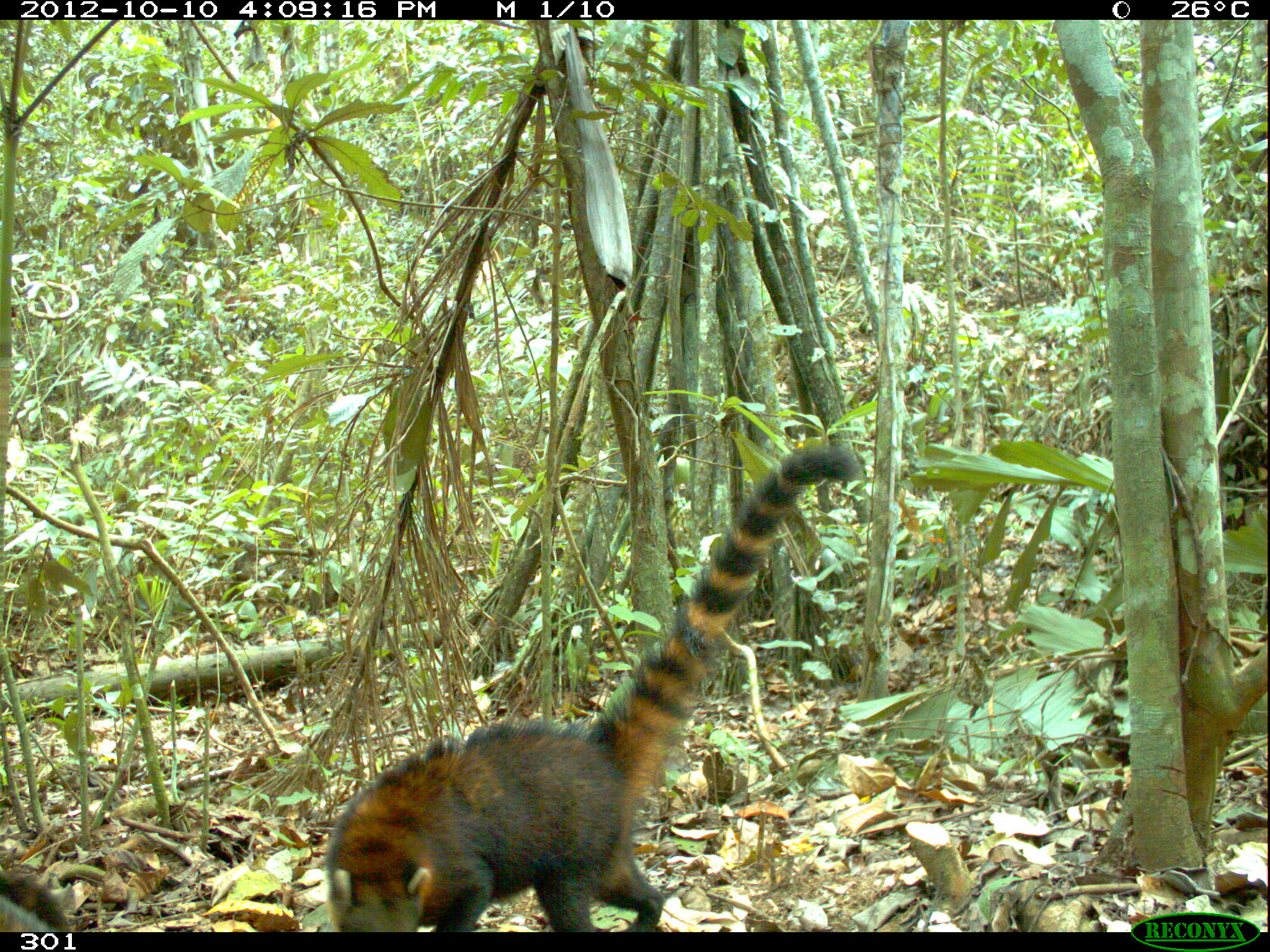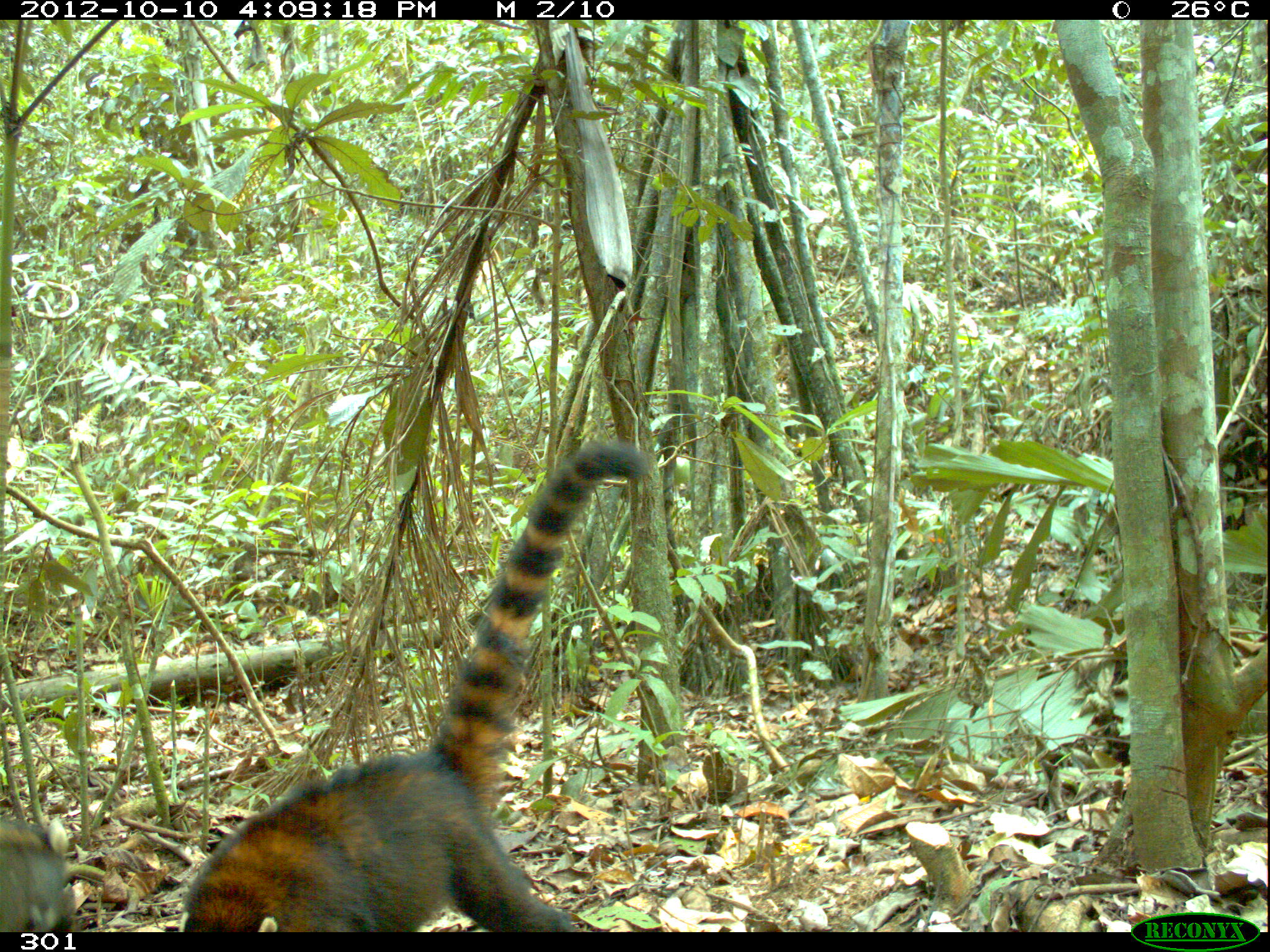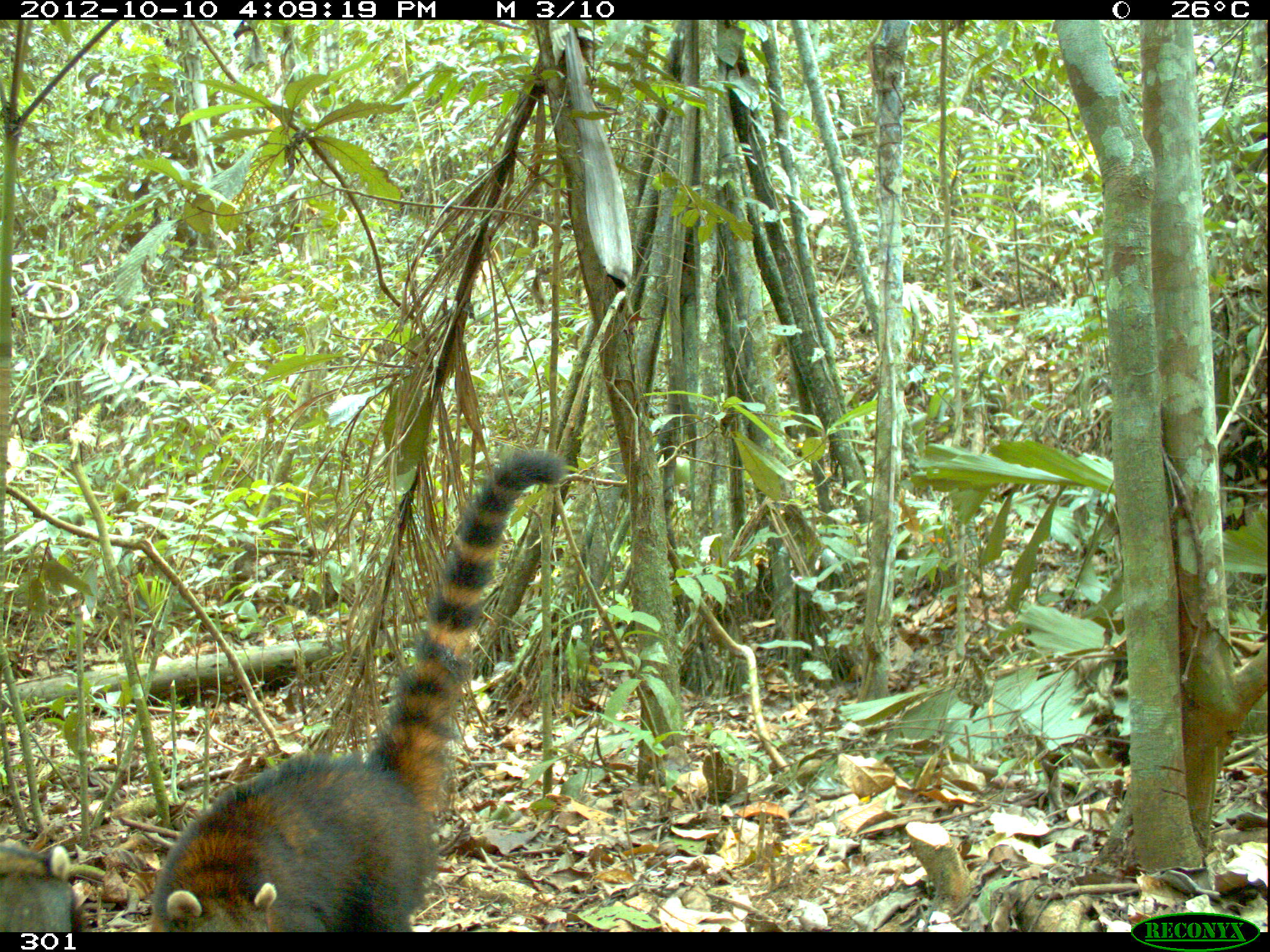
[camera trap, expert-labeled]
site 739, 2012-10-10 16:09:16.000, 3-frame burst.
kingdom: Animalia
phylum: Chordata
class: Mammalia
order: Carnivora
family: Procyonidae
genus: Nasua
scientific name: Nasua nasua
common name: south american coati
Nasua nasua (south american coati).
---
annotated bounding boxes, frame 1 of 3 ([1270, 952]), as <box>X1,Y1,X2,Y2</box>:
nasua nasua: <box>323,438,863,932</box>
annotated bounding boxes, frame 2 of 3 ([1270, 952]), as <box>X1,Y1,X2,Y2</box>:
nasua nasua: <box>177,439,652,931</box>; <box>0,815,78,931</box>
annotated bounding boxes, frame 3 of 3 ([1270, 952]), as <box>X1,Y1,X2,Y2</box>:
nasua nasua: <box>152,445,569,929</box>; <box>0,842,83,930</box>